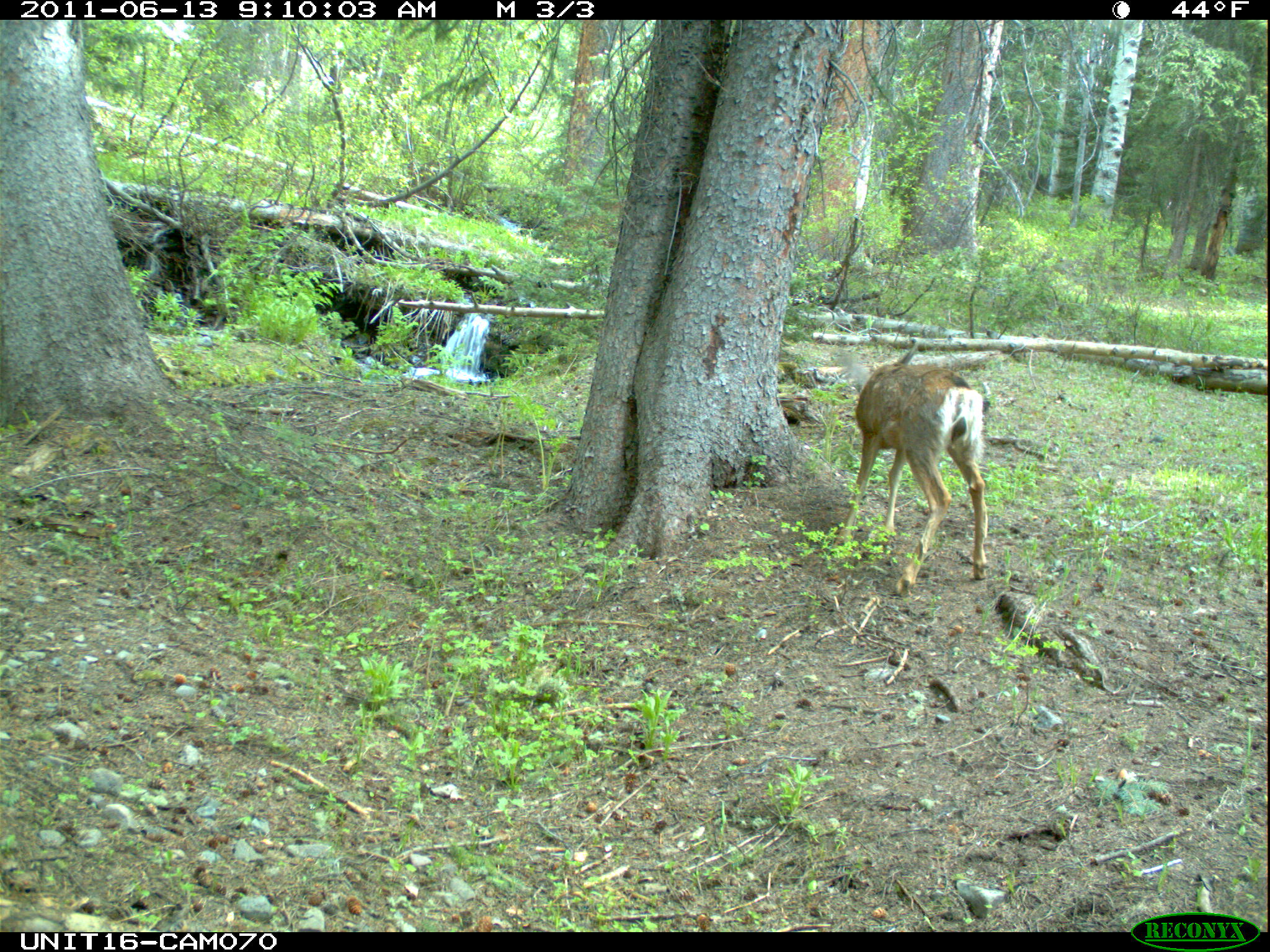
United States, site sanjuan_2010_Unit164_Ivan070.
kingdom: Animalia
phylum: Chordata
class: Mammalia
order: Artiodactyla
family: Cervidae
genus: Odocoileus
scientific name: Odocoileus hemionus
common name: mule deer